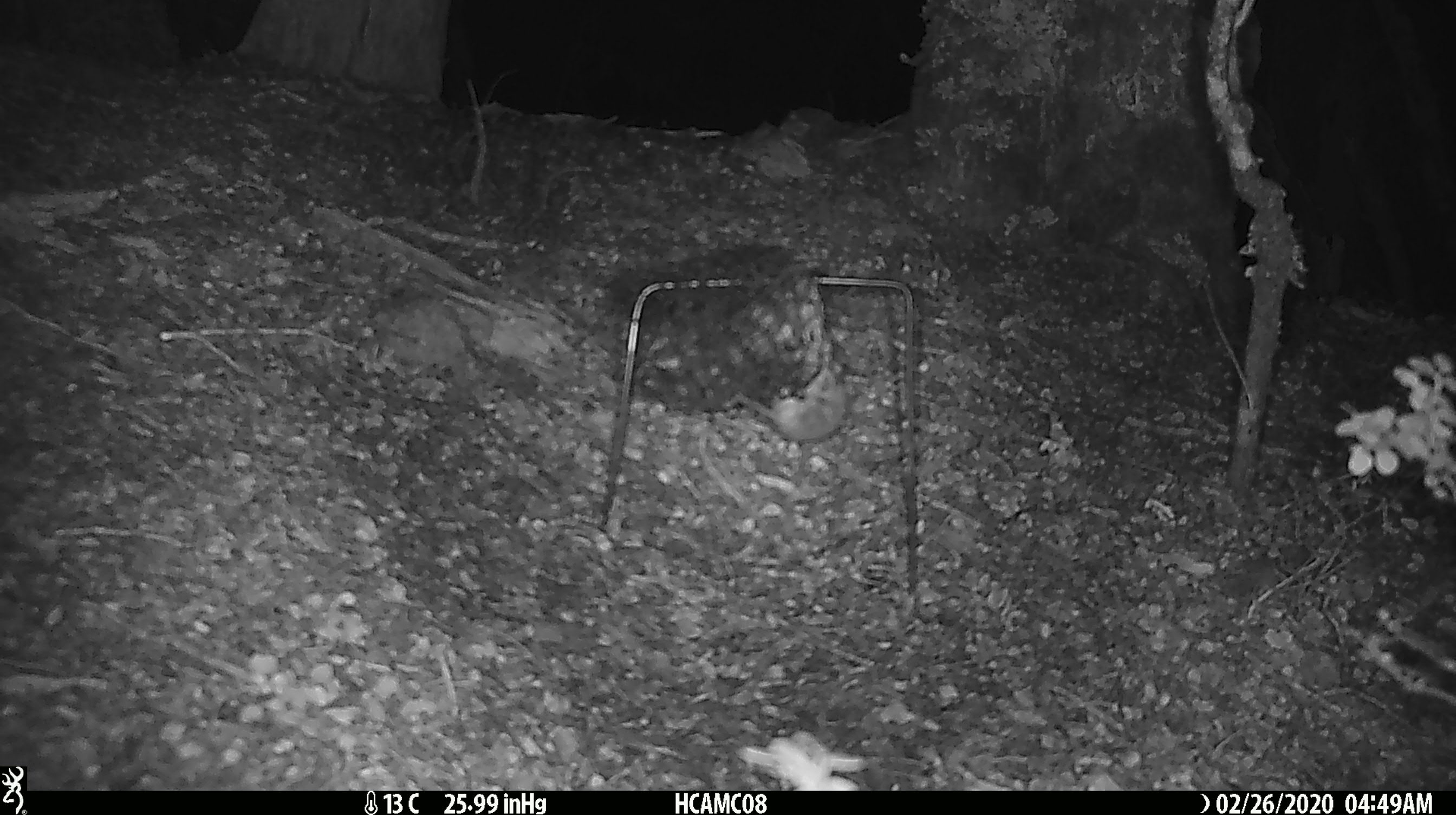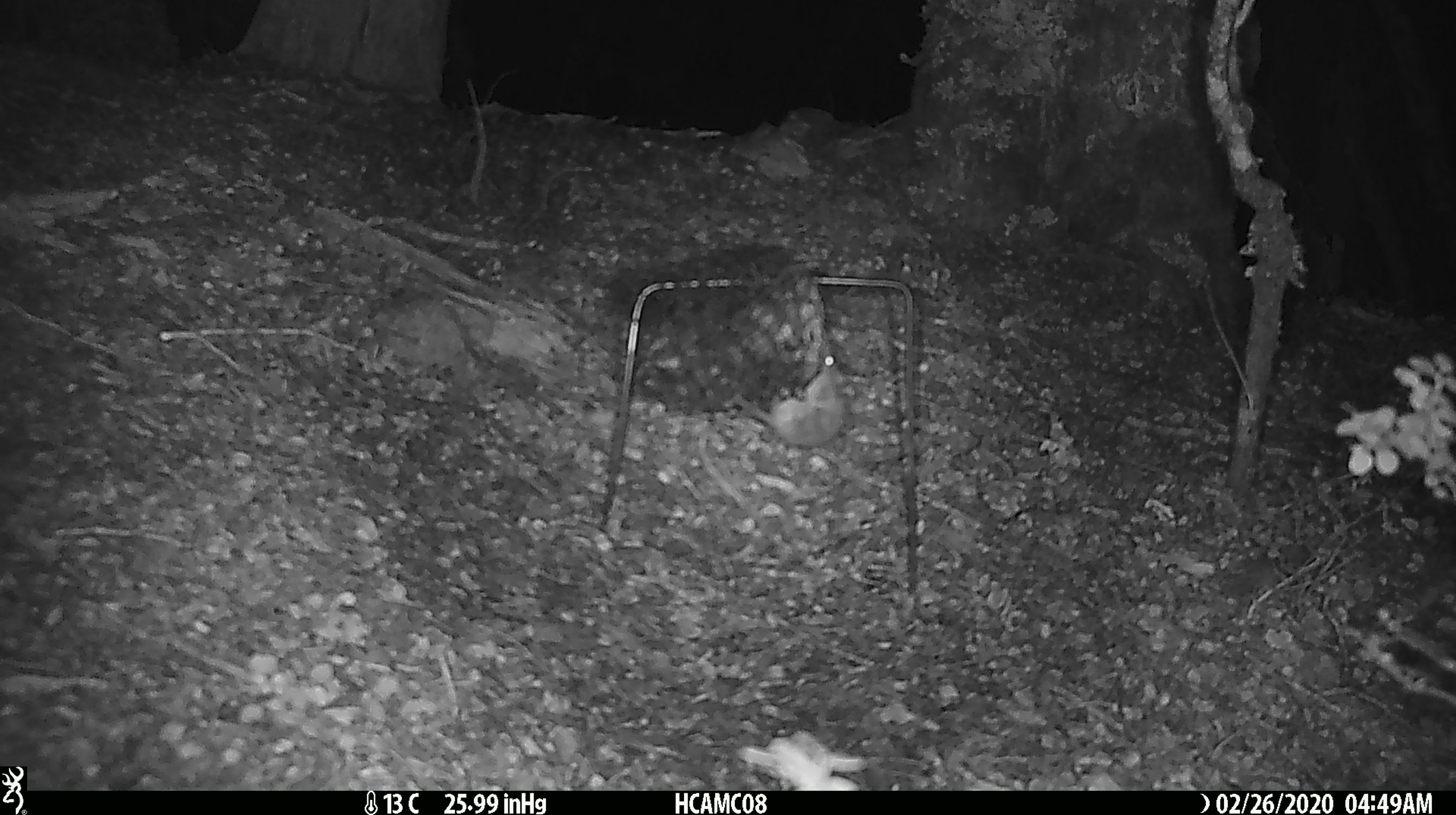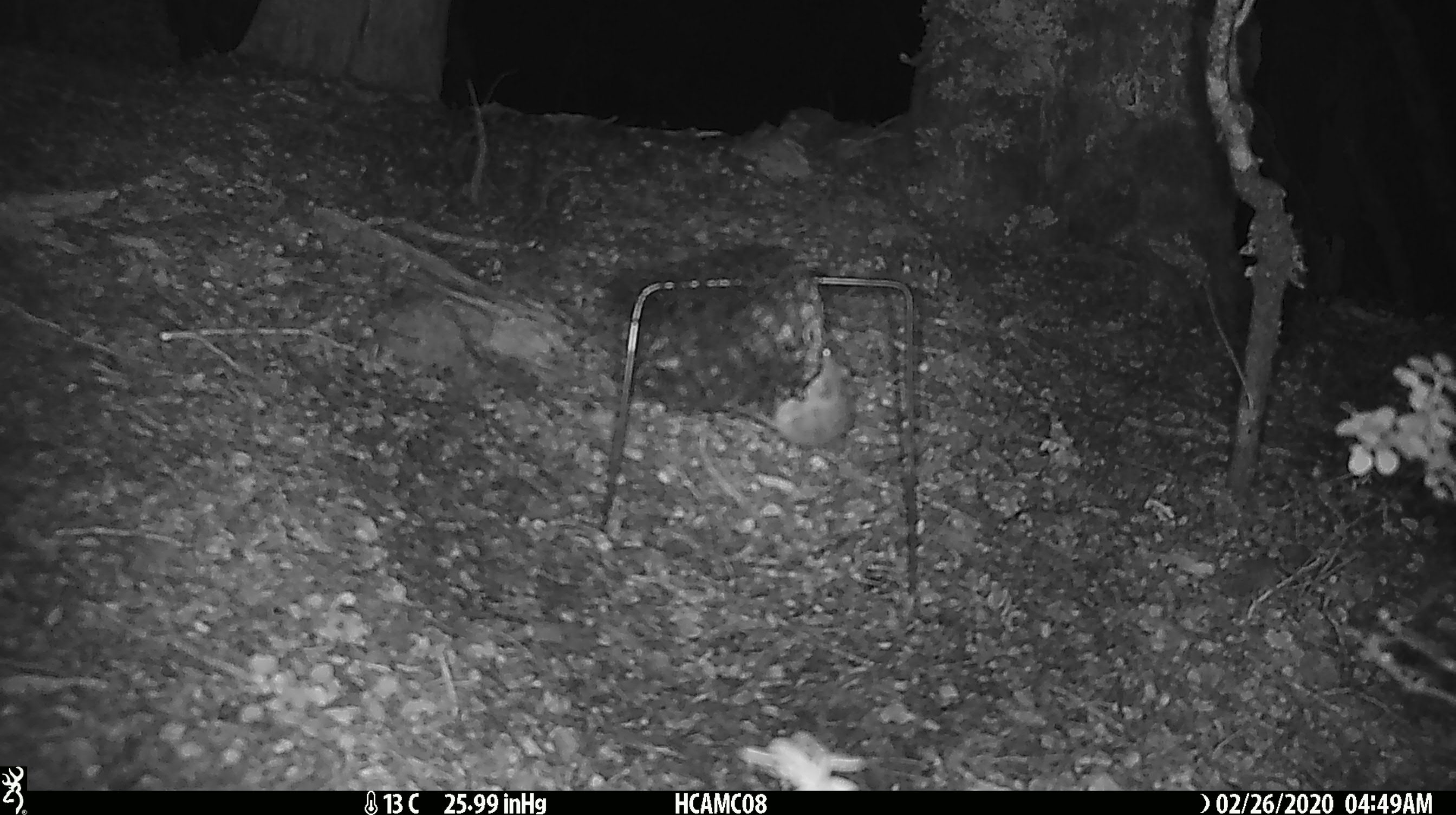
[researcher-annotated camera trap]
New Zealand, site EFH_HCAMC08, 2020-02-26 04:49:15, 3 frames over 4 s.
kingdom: Animalia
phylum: Chordata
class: Mammalia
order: Rodentia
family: Muridae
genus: Mus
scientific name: Mus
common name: mouse